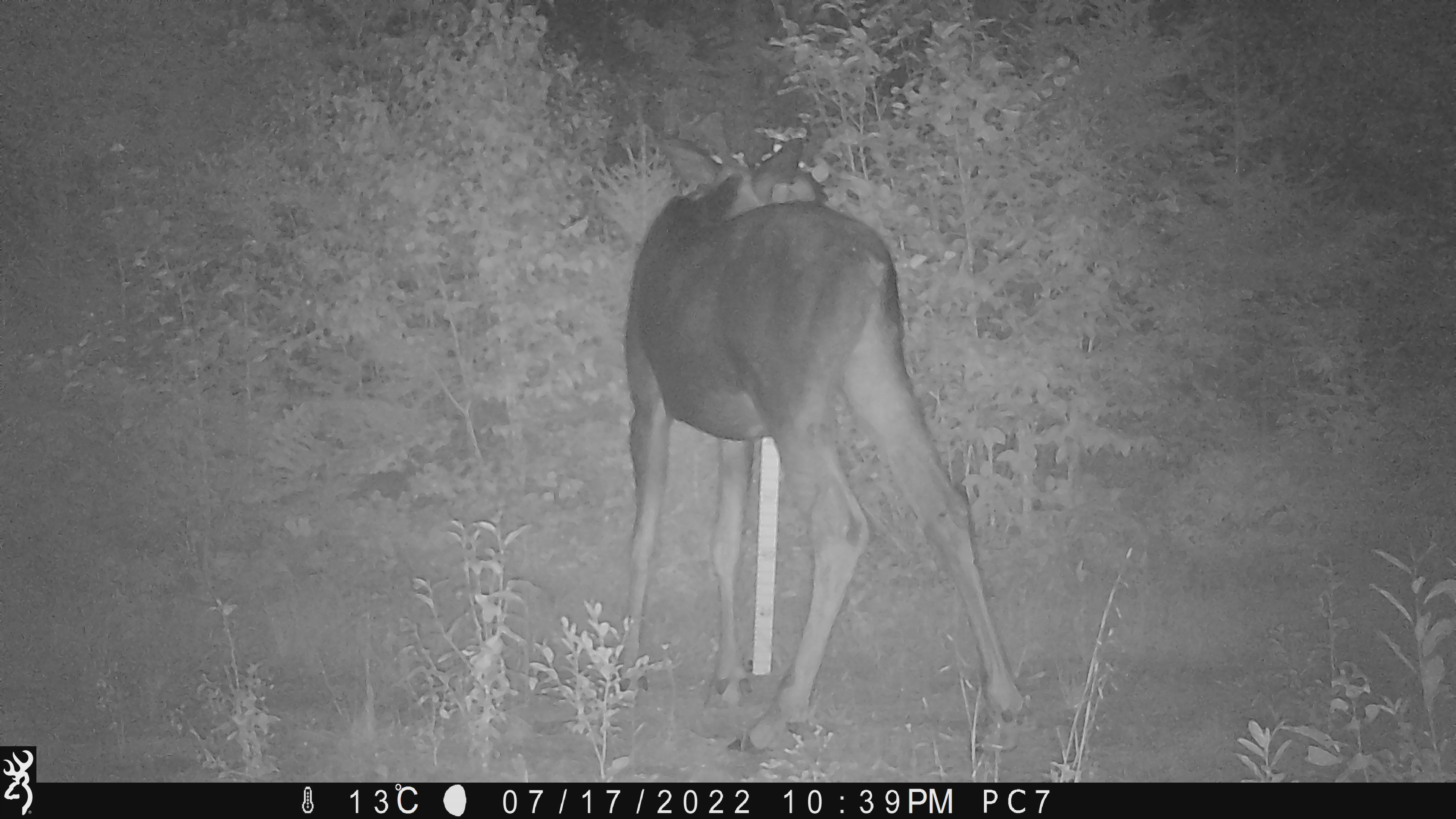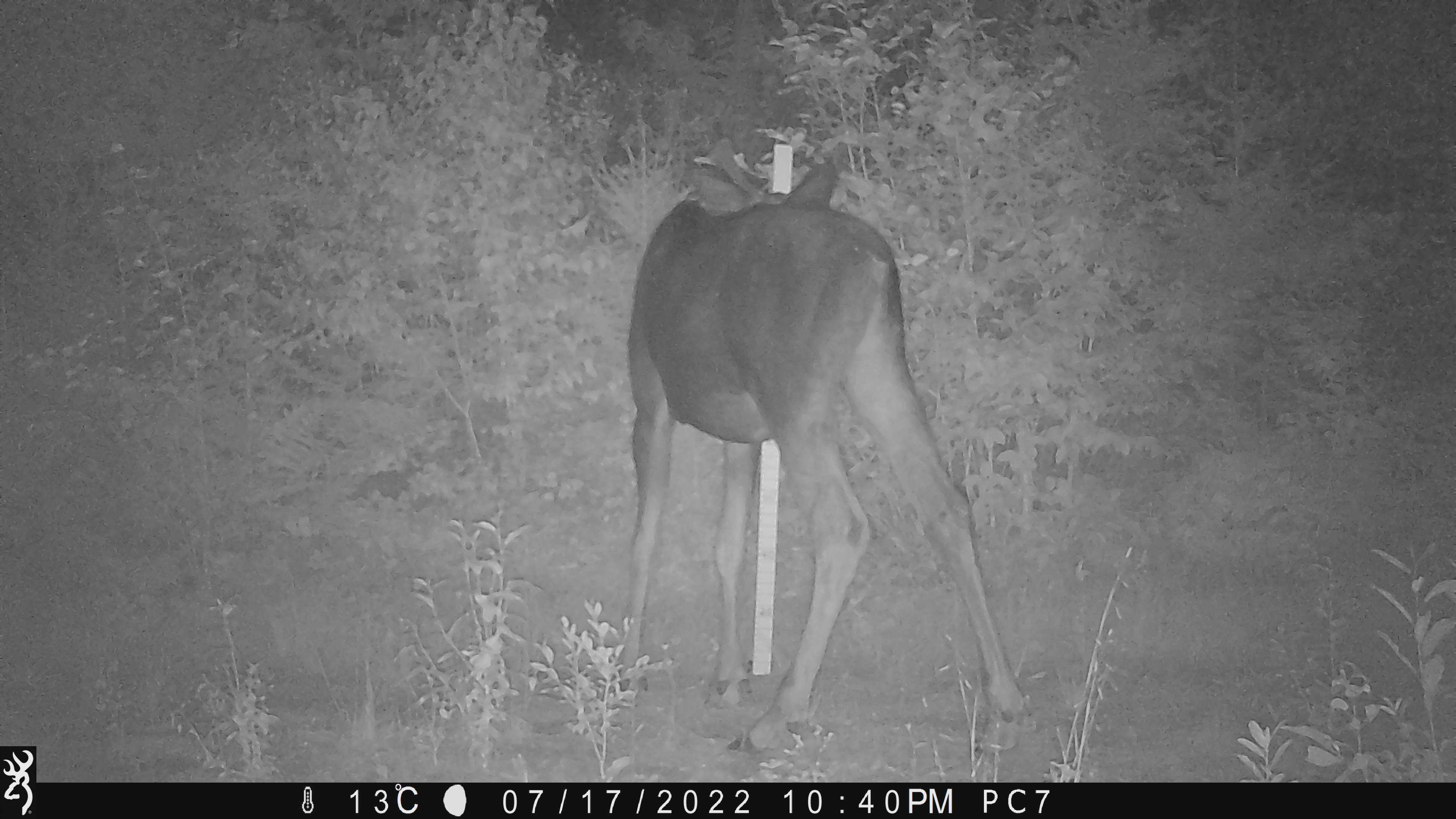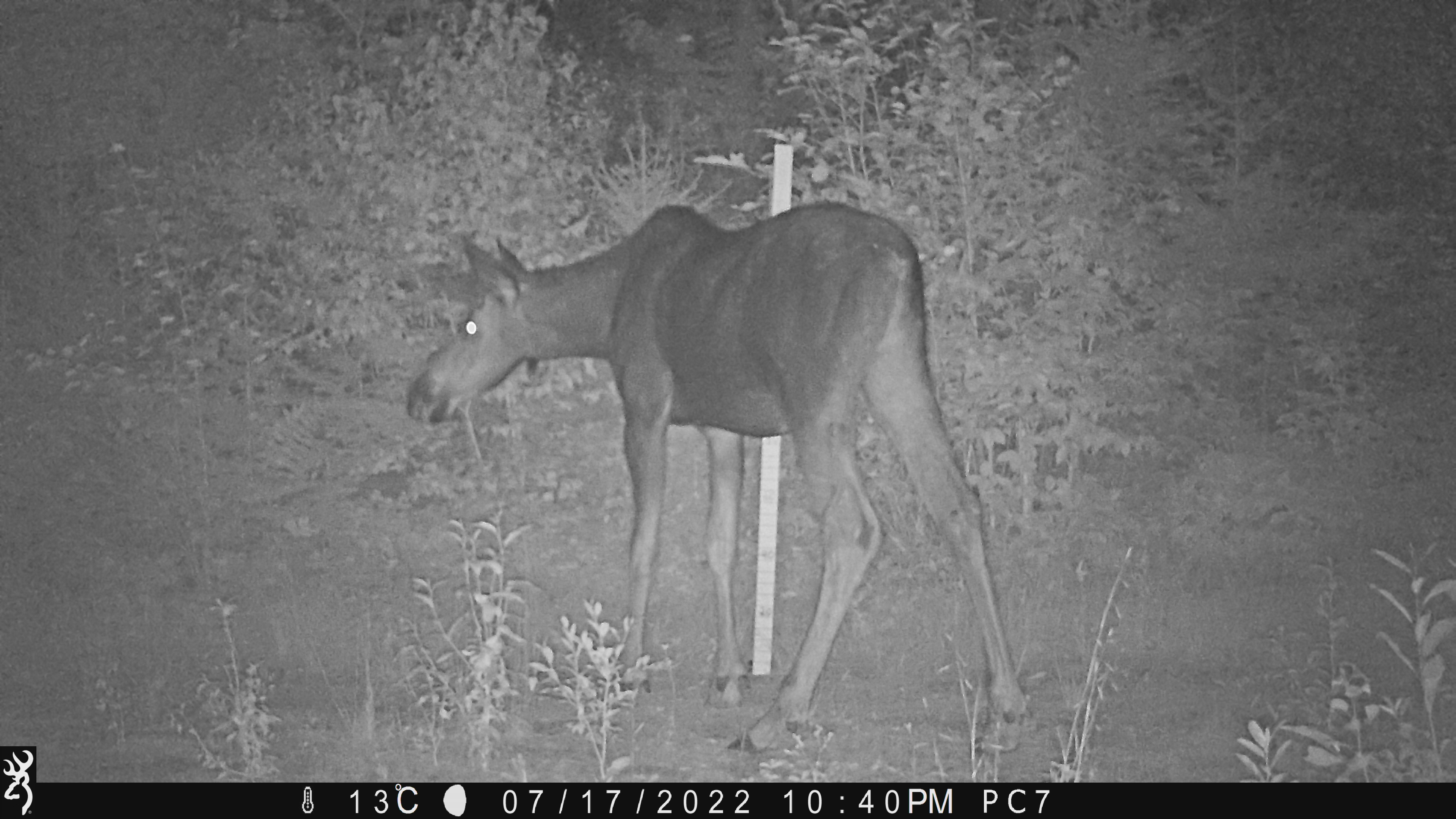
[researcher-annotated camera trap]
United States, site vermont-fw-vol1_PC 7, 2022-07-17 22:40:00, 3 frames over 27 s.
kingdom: Animalia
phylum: Chordata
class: Mammalia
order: Artiodactyla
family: Cervidae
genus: Alces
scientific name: Alces alces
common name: moose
Moose (Alces alces).